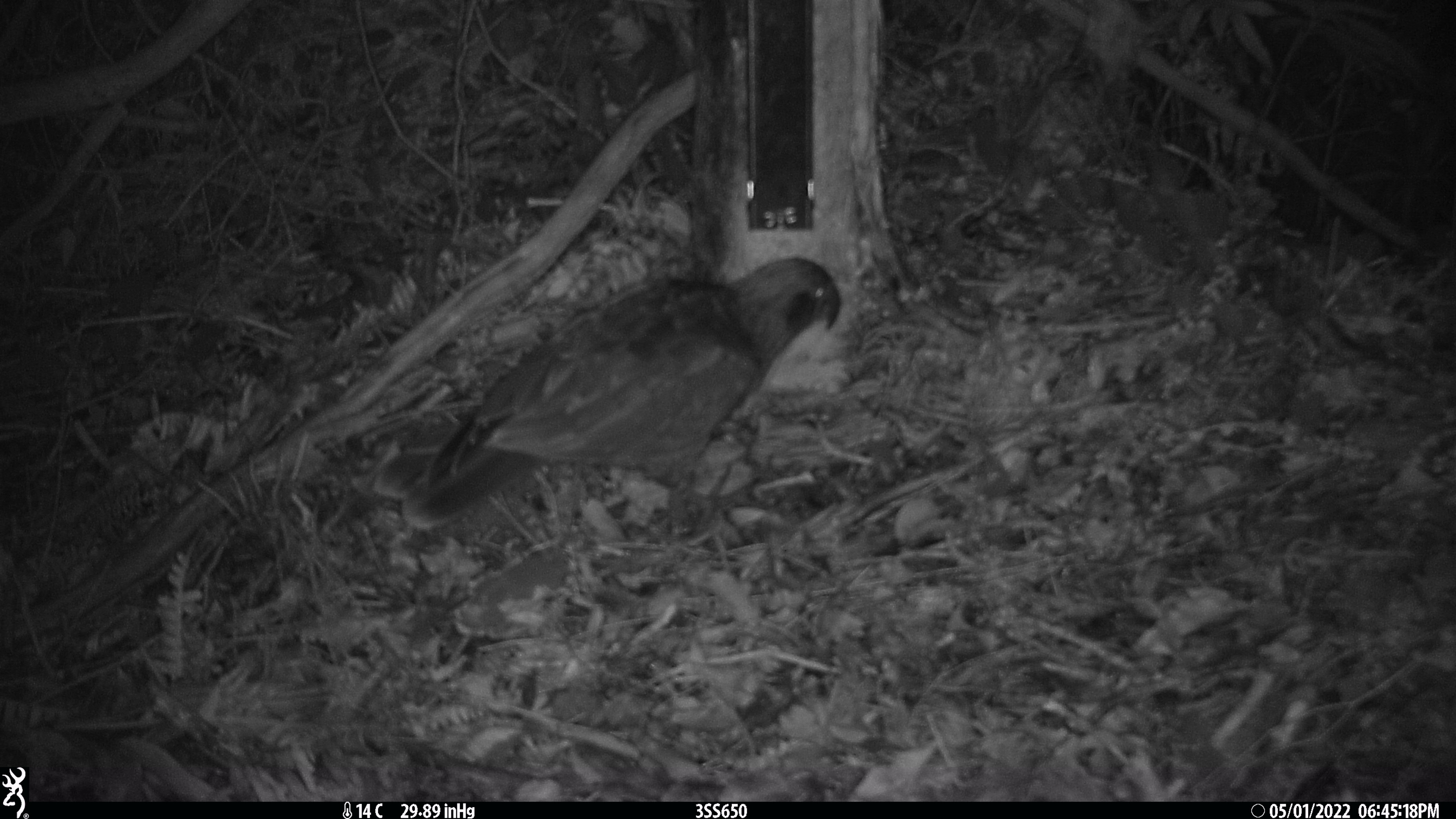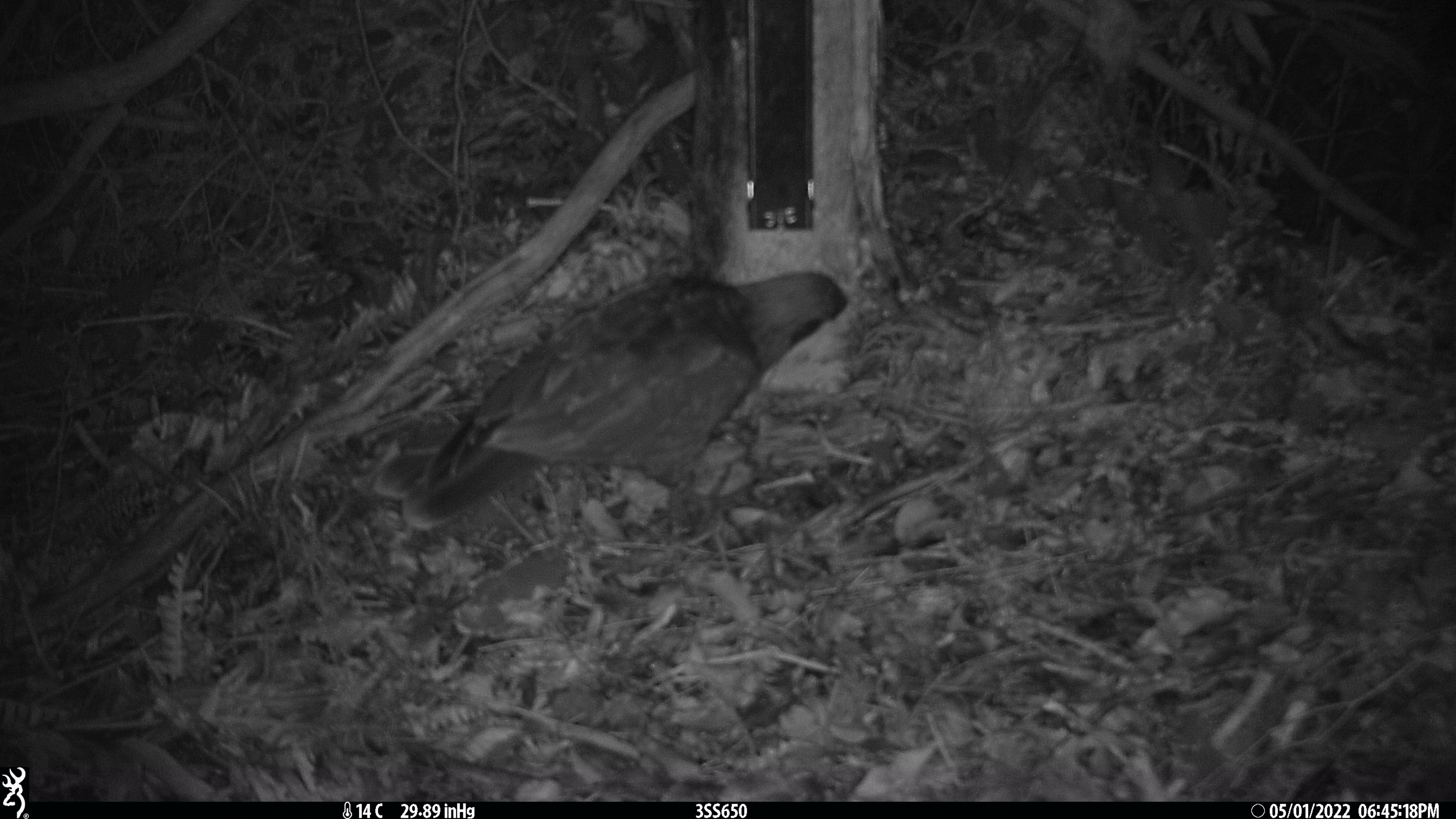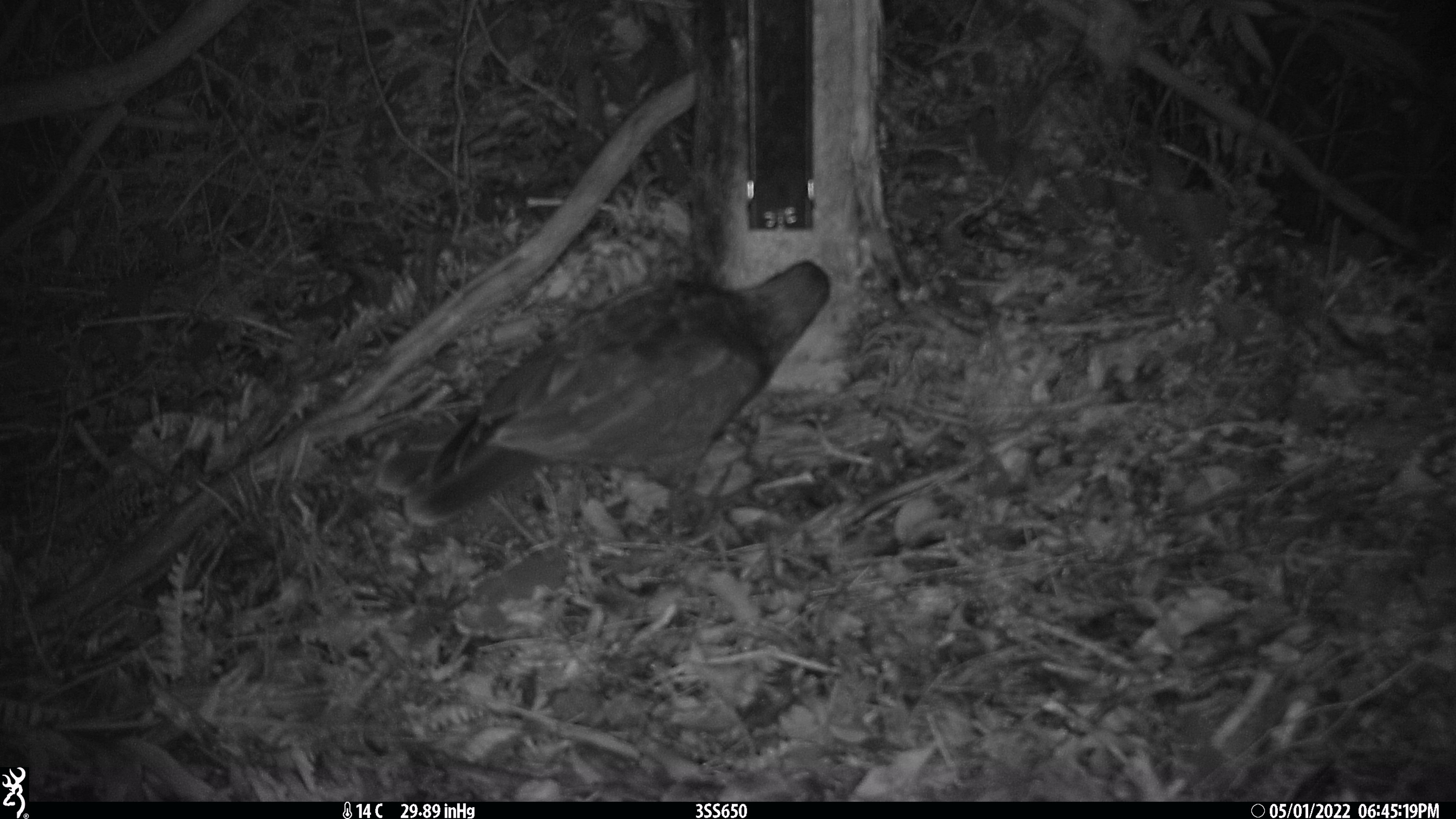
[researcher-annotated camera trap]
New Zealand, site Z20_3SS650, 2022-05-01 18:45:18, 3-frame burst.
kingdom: Animalia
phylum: Chordata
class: Aves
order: Psittaciformes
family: Strigopidae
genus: Nestor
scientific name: Nestor notabilis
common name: kea